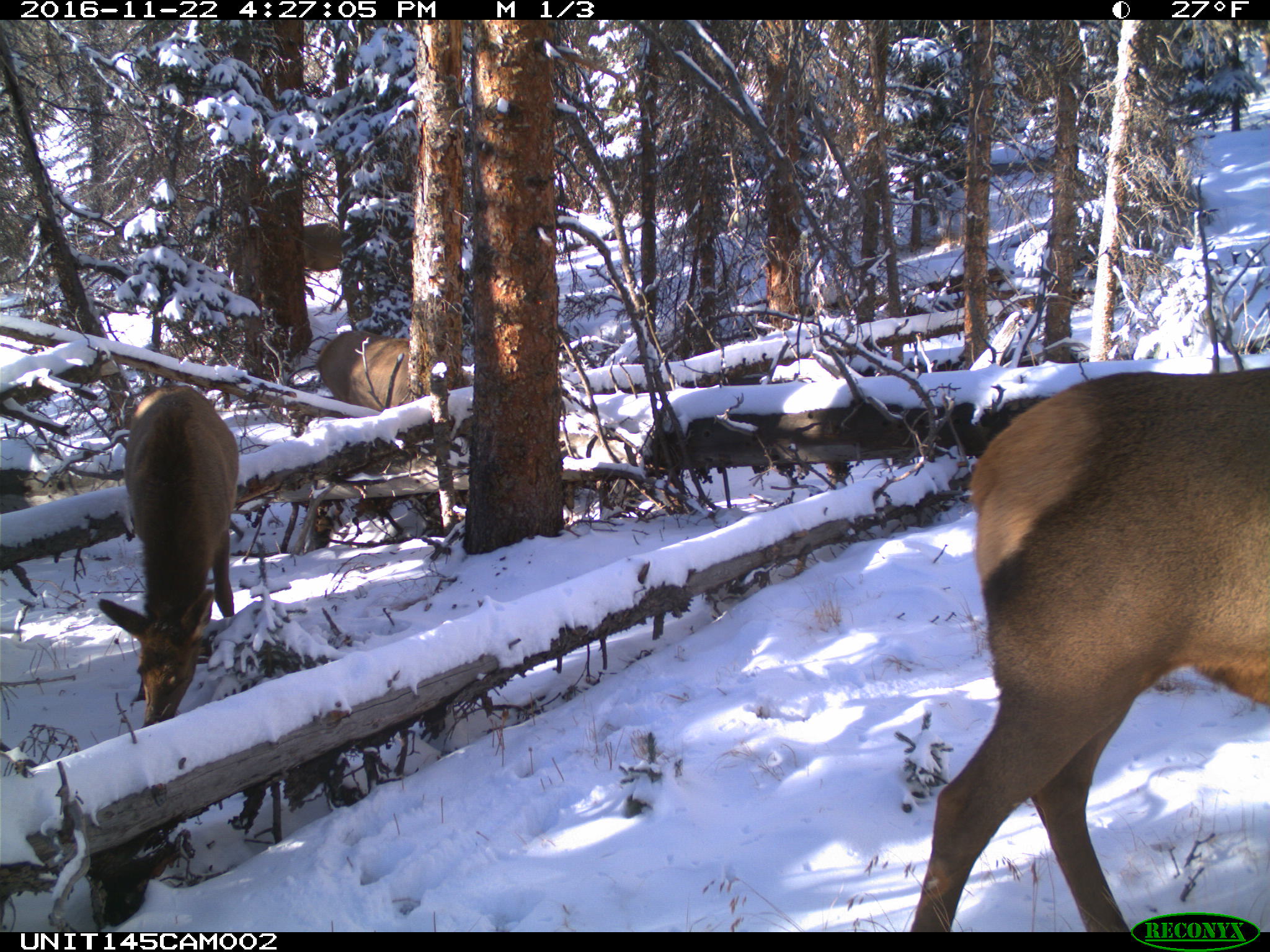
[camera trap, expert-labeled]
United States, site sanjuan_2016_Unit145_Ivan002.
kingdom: Animalia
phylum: Chordata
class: Mammalia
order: Artiodactyla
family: Cervidae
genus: Cervus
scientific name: Cervus elaphus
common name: red deer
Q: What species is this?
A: Cervus elaphus (red deer).